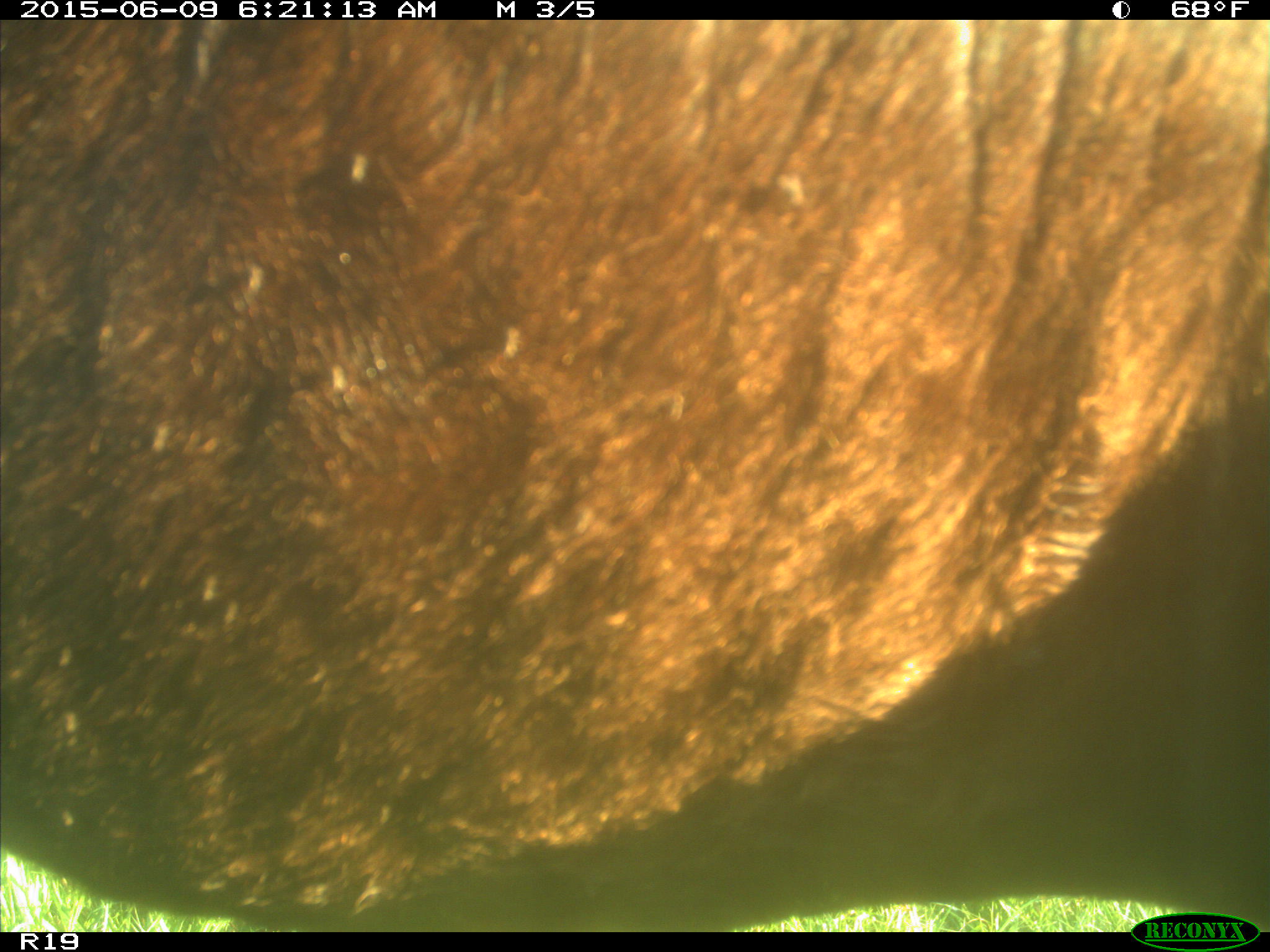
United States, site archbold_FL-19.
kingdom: Animalia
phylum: Chordata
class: Mammalia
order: Artiodactyla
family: Bovidae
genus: Bos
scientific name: Bos taurus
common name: domestic cow